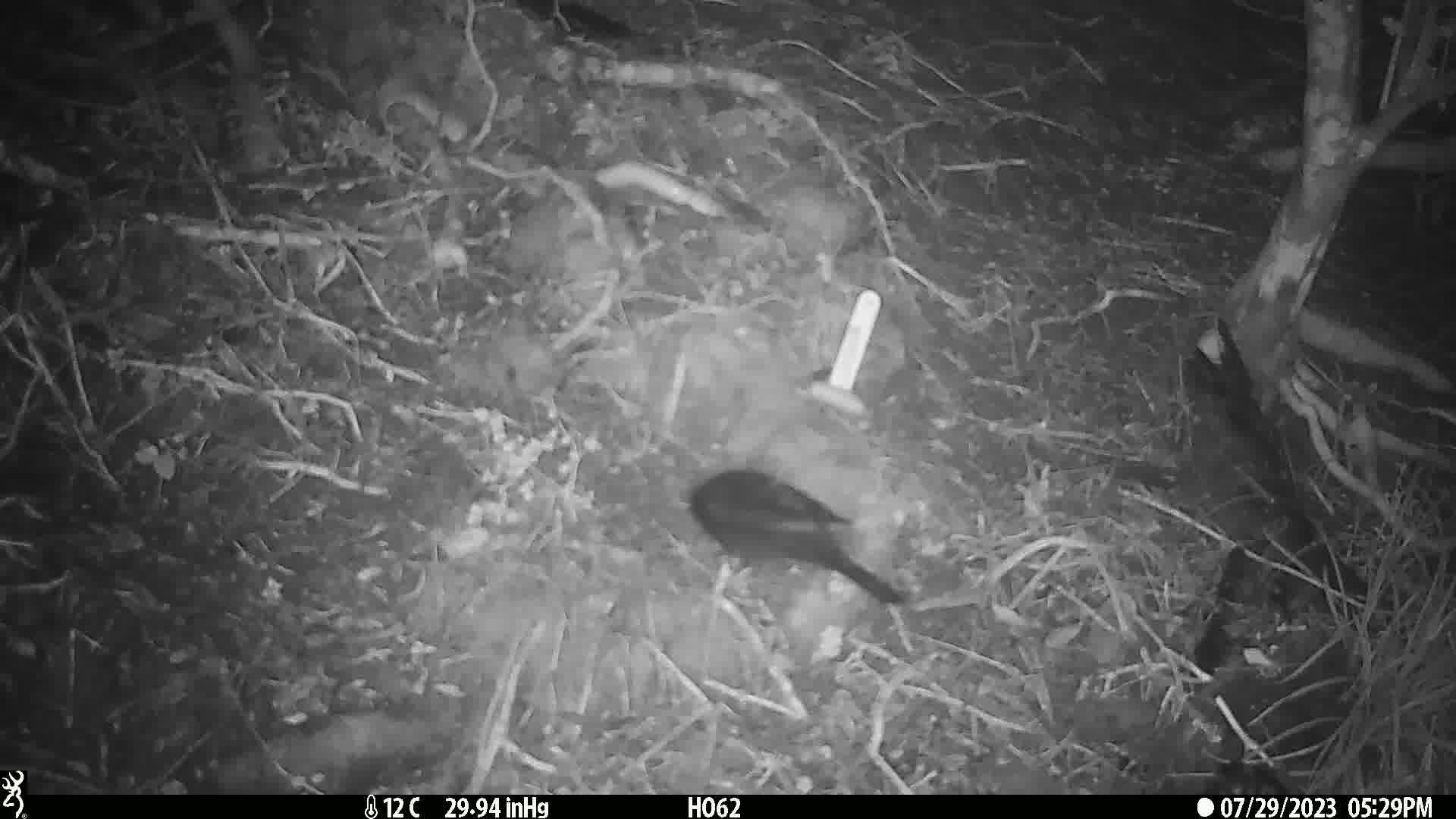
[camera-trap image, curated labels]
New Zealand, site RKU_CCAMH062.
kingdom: Animalia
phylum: Chordata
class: Aves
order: Passeriformes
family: Turdidae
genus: Turdus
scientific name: Turdus merula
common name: eurasian blackbird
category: blackbird